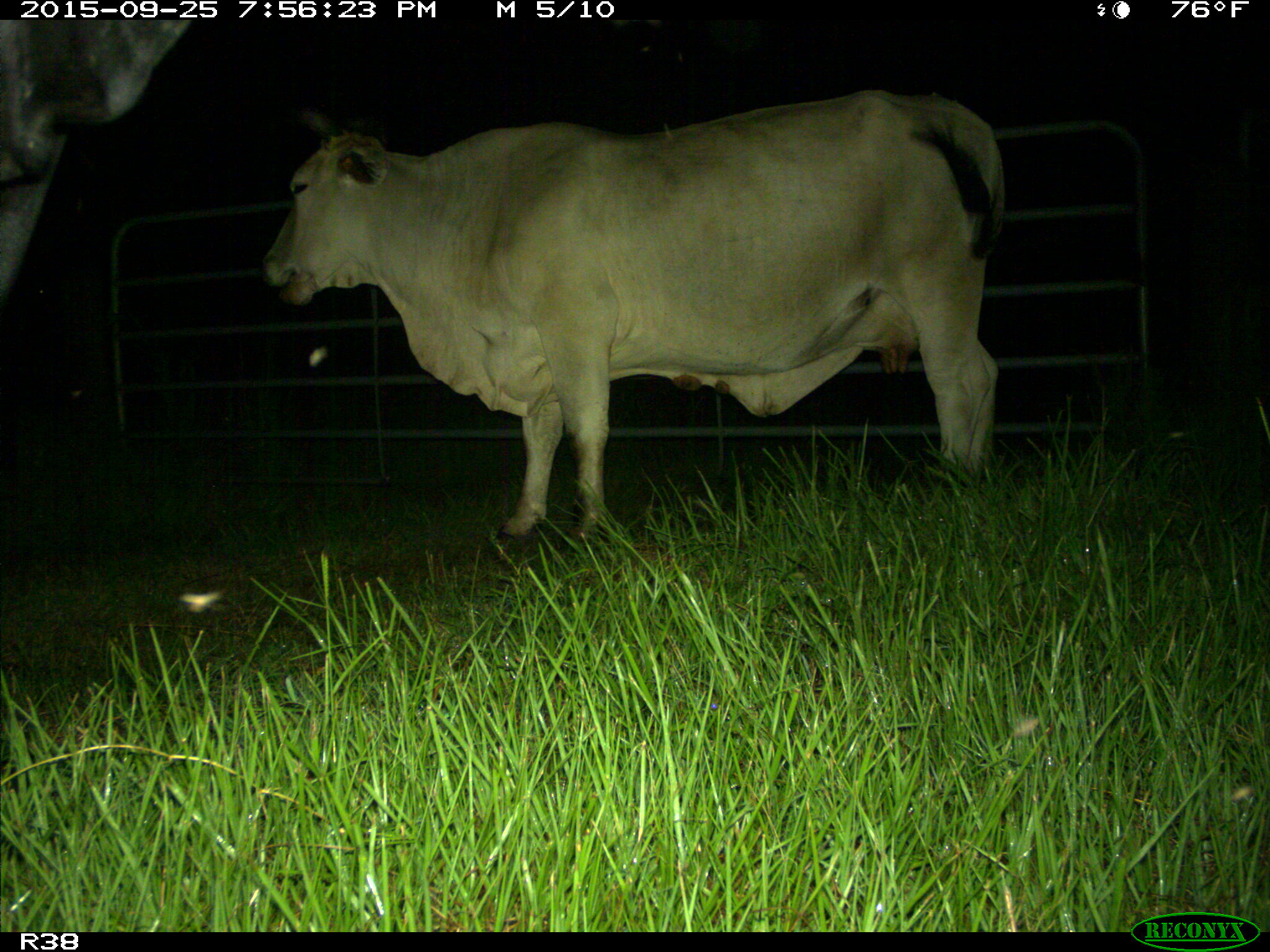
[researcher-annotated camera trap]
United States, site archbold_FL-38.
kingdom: Animalia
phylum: Chordata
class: Mammalia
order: Artiodactyla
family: Bovidae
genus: Bos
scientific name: Bos taurus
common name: domestic cow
Bos taurus (domestic cow).